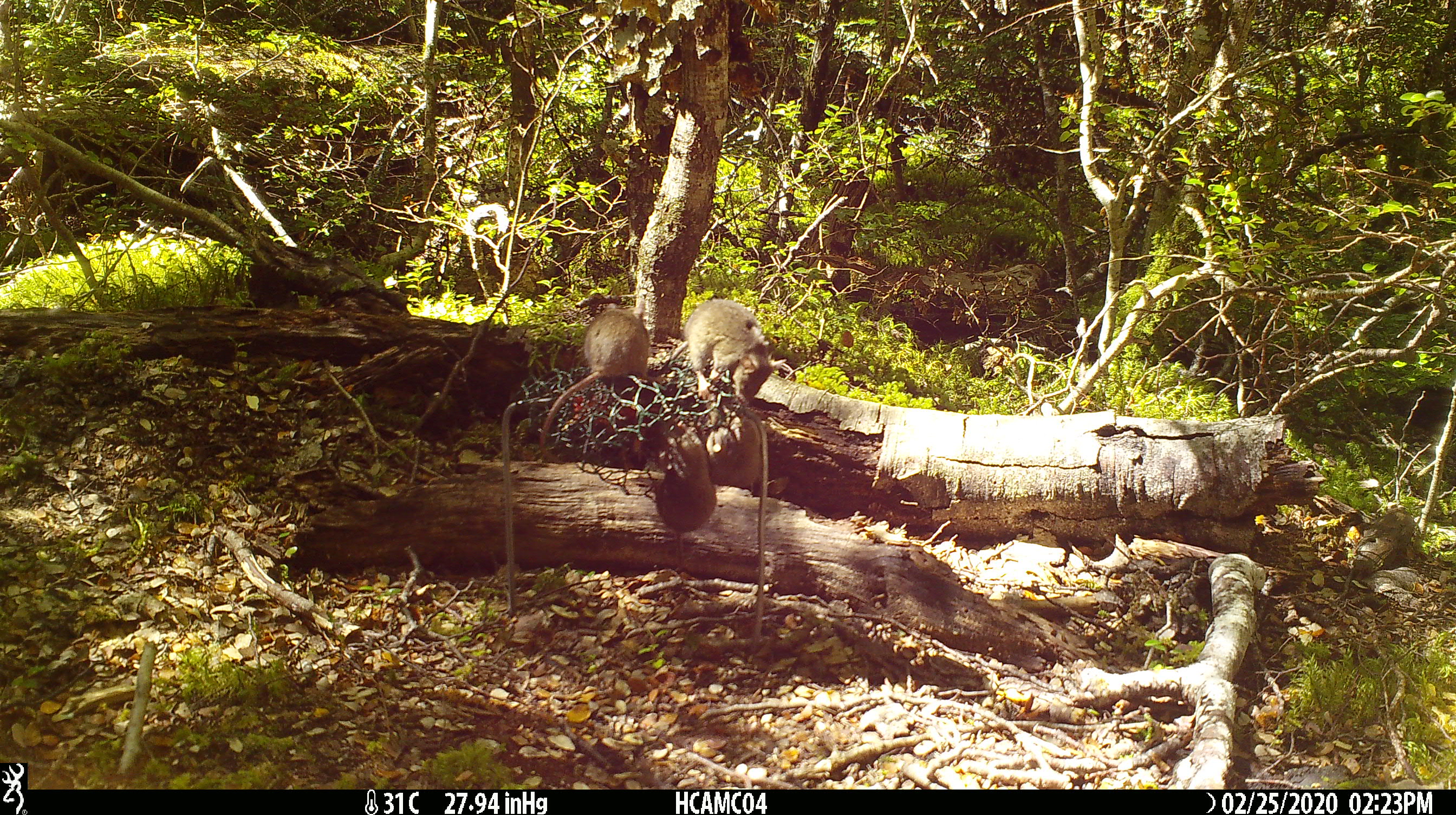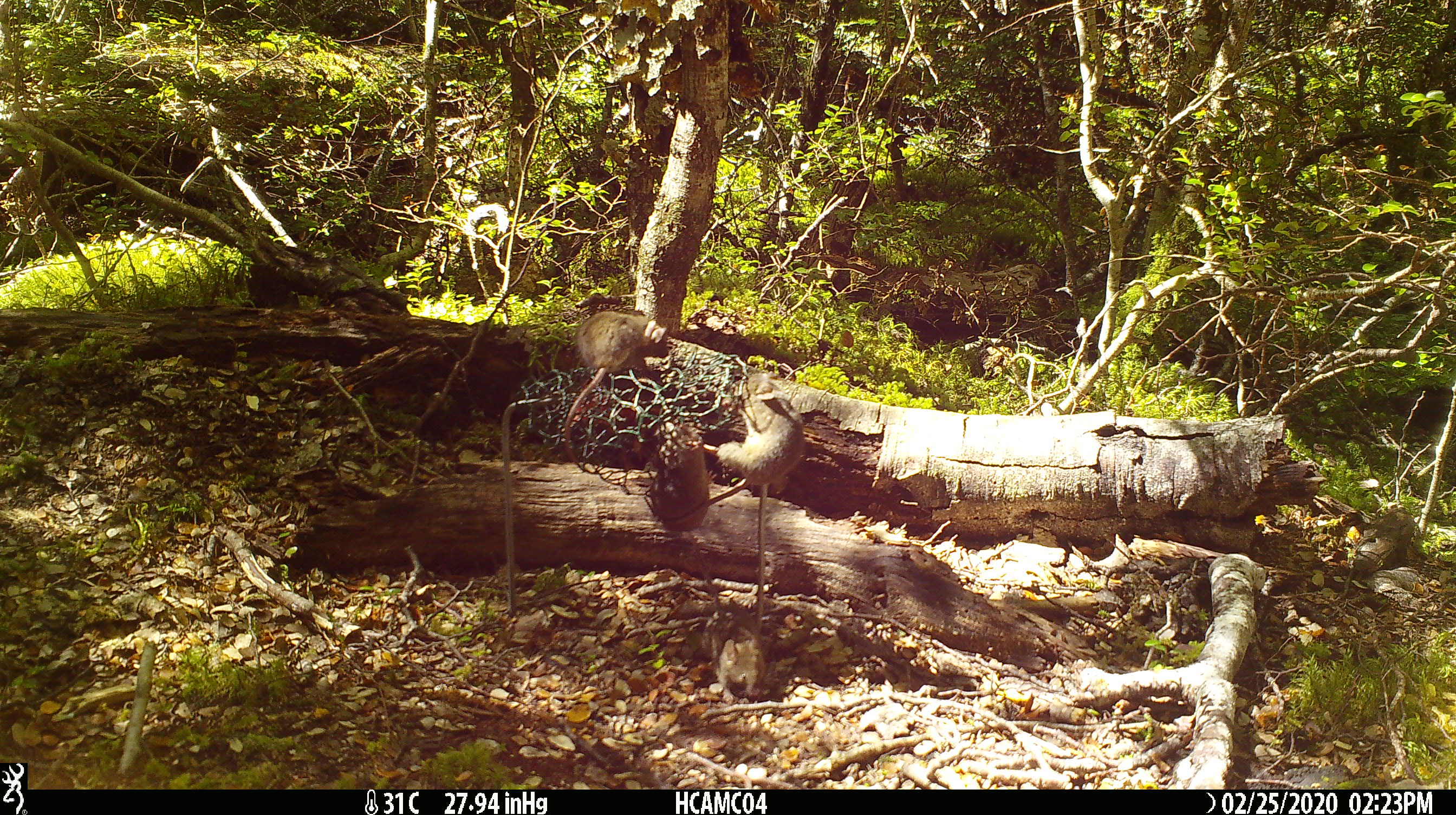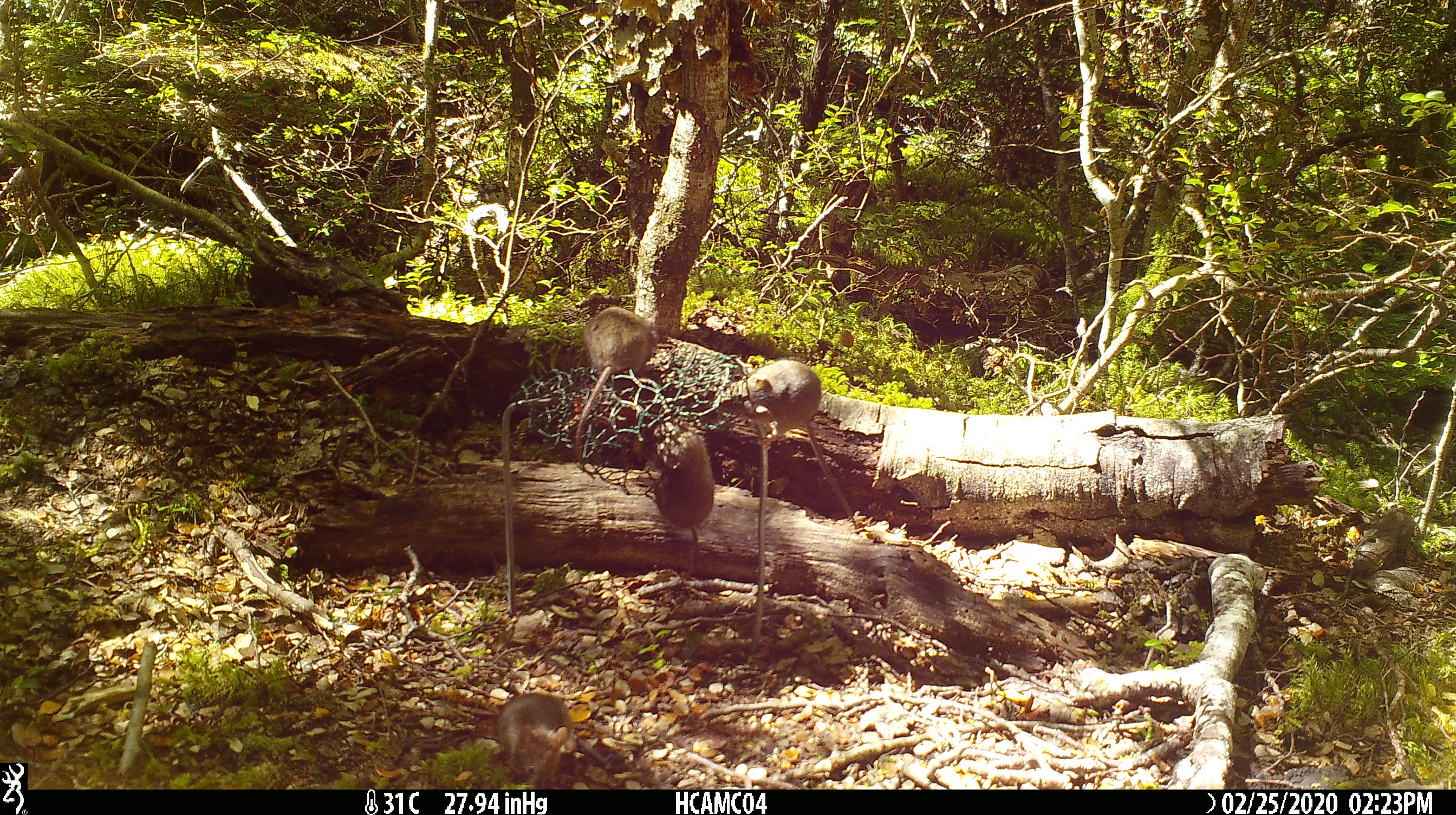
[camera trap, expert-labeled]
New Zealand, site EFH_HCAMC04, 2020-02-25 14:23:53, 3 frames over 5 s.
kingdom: Animalia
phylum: Chordata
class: Mammalia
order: Rodentia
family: Muridae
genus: Mus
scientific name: Mus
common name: mouse